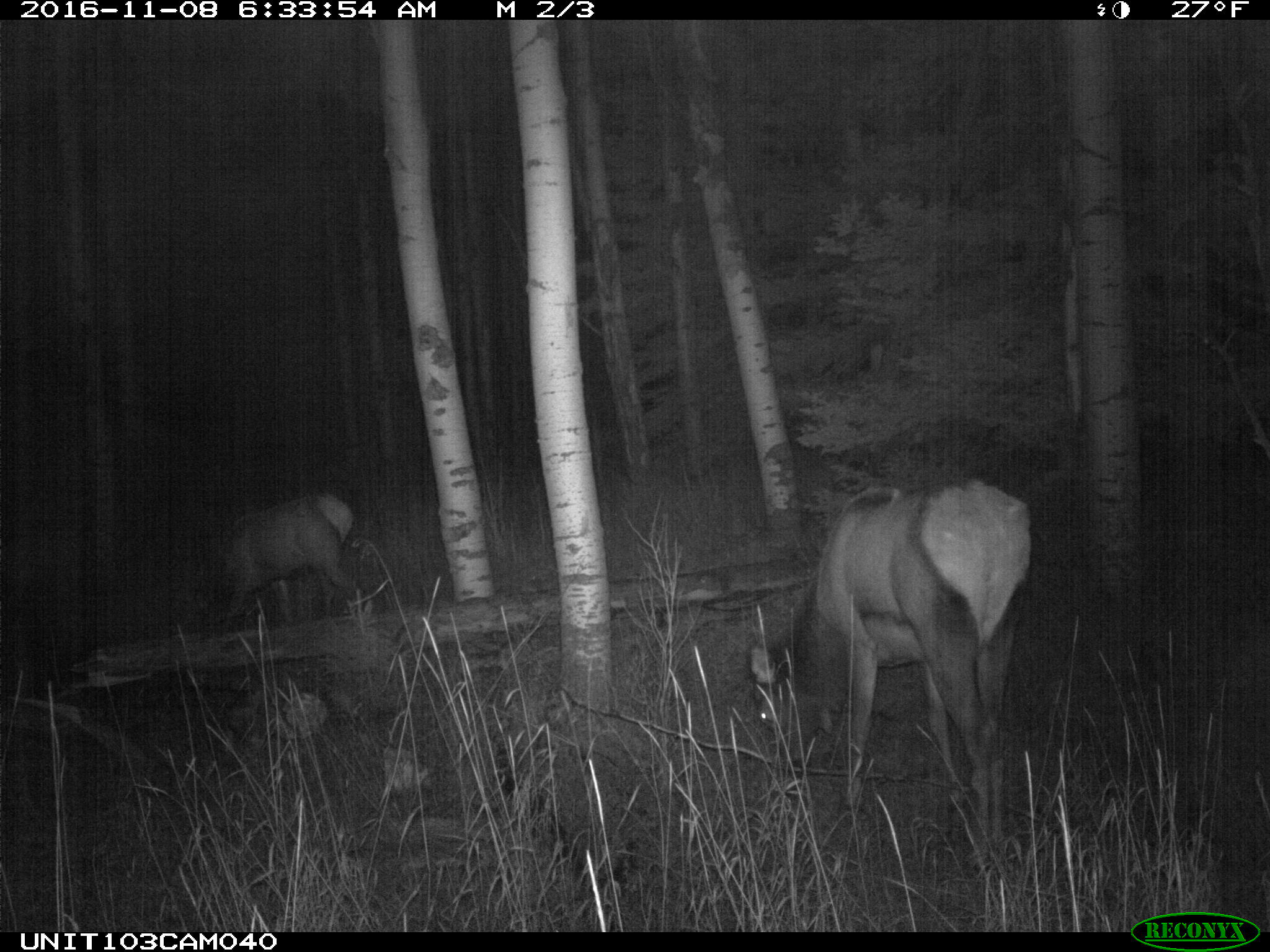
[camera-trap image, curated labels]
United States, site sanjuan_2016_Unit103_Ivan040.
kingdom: Animalia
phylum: Chordata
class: Mammalia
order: Artiodactyla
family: Cervidae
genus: Cervus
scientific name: Cervus elaphus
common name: red deer